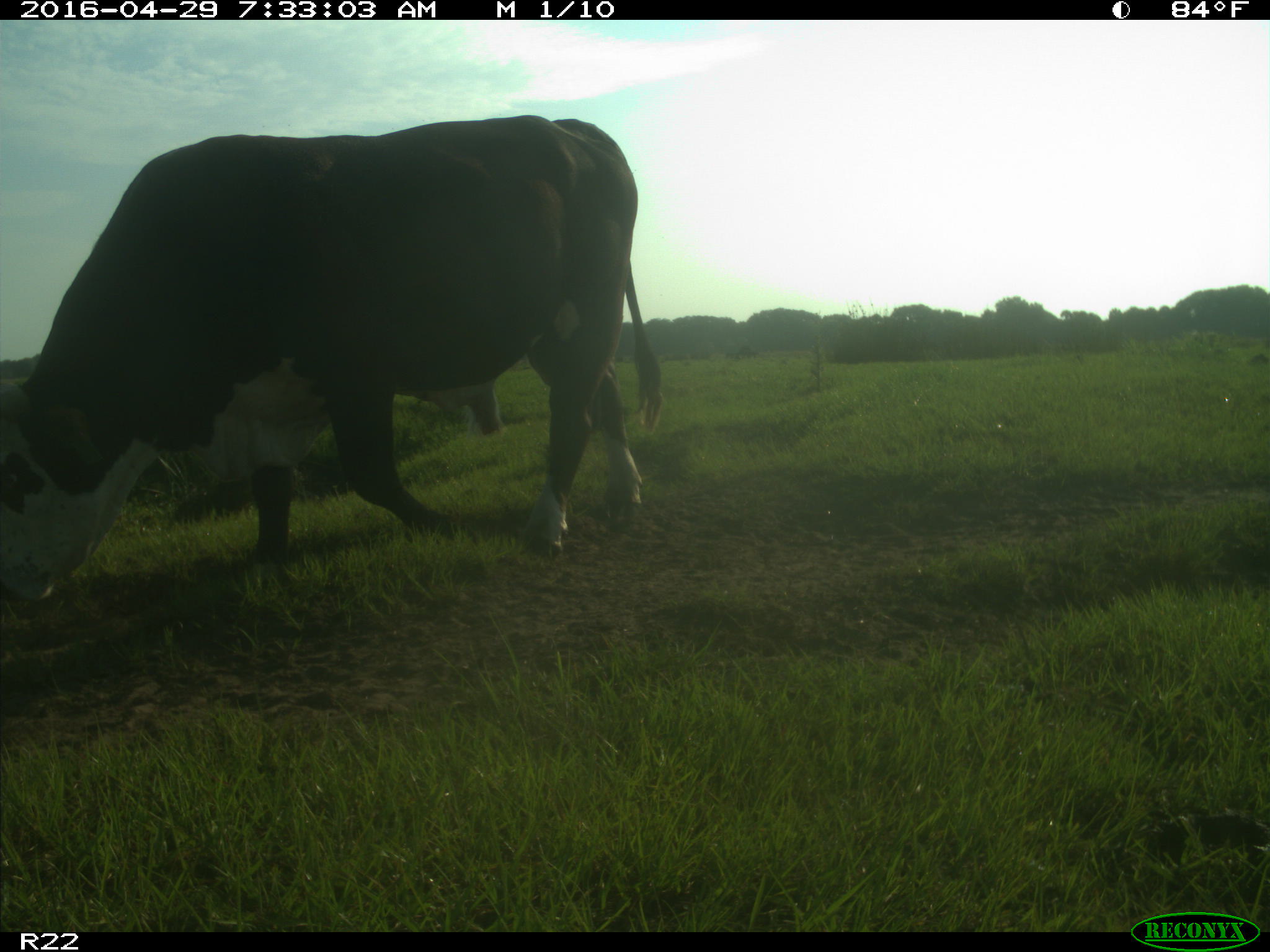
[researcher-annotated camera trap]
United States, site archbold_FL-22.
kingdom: Animalia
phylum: Chordata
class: Mammalia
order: Artiodactyla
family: Bovidae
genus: Bos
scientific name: Bos taurus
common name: domestic cow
Bos taurus (domestic cow).